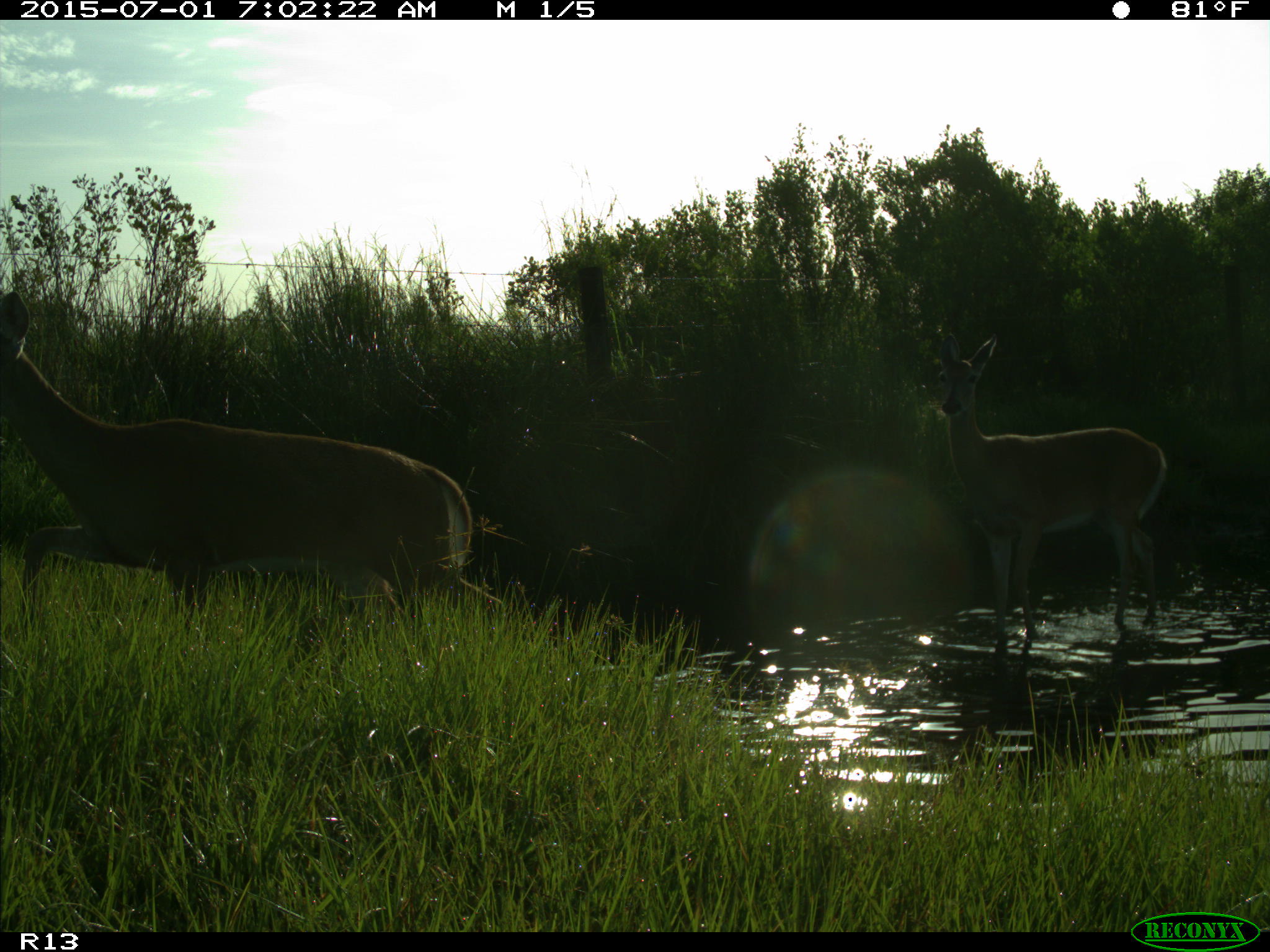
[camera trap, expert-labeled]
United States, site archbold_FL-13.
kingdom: Animalia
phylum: Chordata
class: Mammalia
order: Artiodactyla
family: Cervidae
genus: Odocoileus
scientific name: Odocoileus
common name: deer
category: unidentified deer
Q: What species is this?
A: Unidentified deer (deer) (Odocoileus).